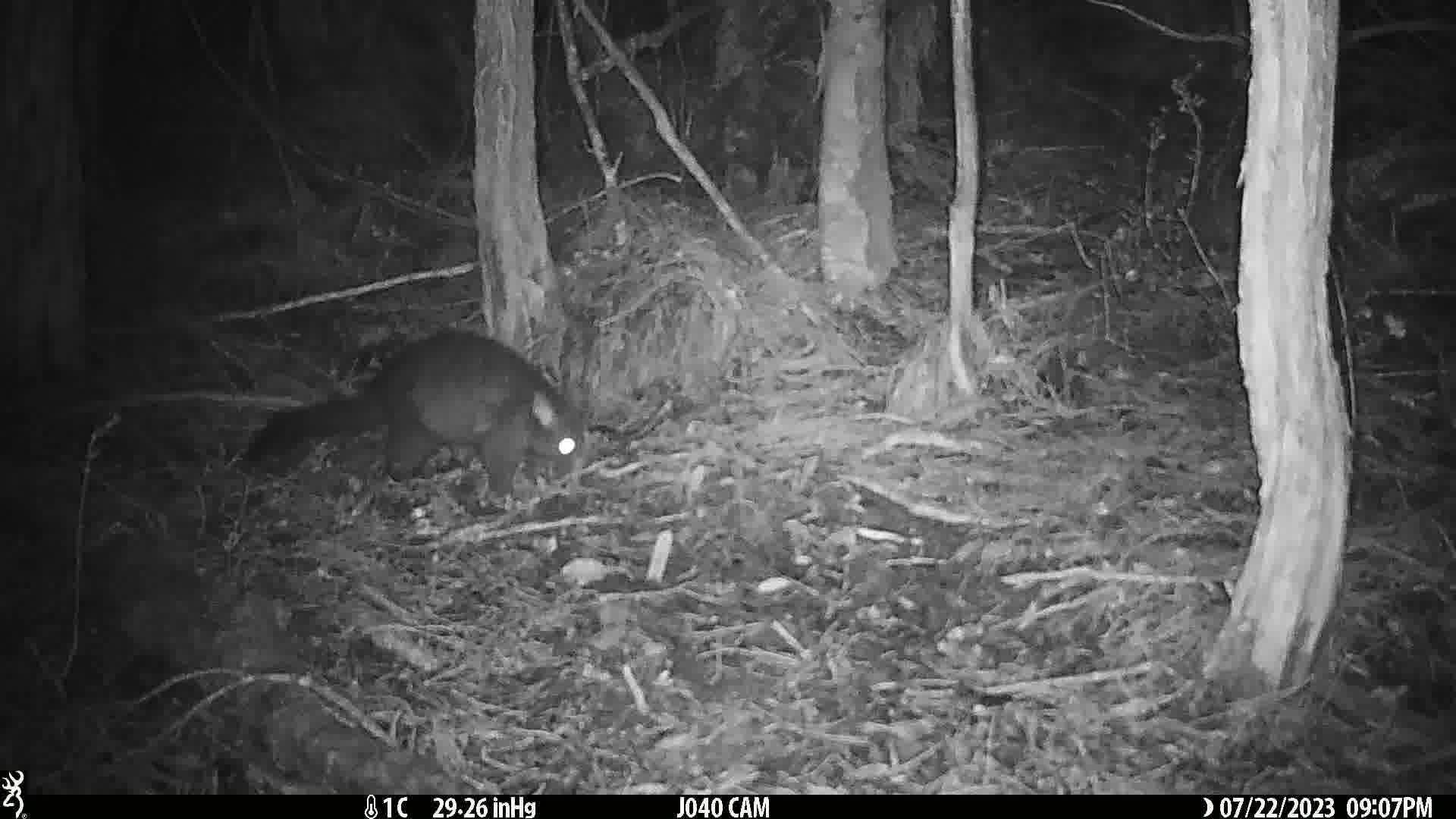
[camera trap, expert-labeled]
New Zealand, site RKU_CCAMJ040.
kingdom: Animalia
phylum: Chordata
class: Mammalia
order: Diprotodontia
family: Phalangeridae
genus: Trichosurus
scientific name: Trichosurus vulpecula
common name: common brushtail possum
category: possum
Possum (common brushtail possum) (Trichosurus vulpecula).